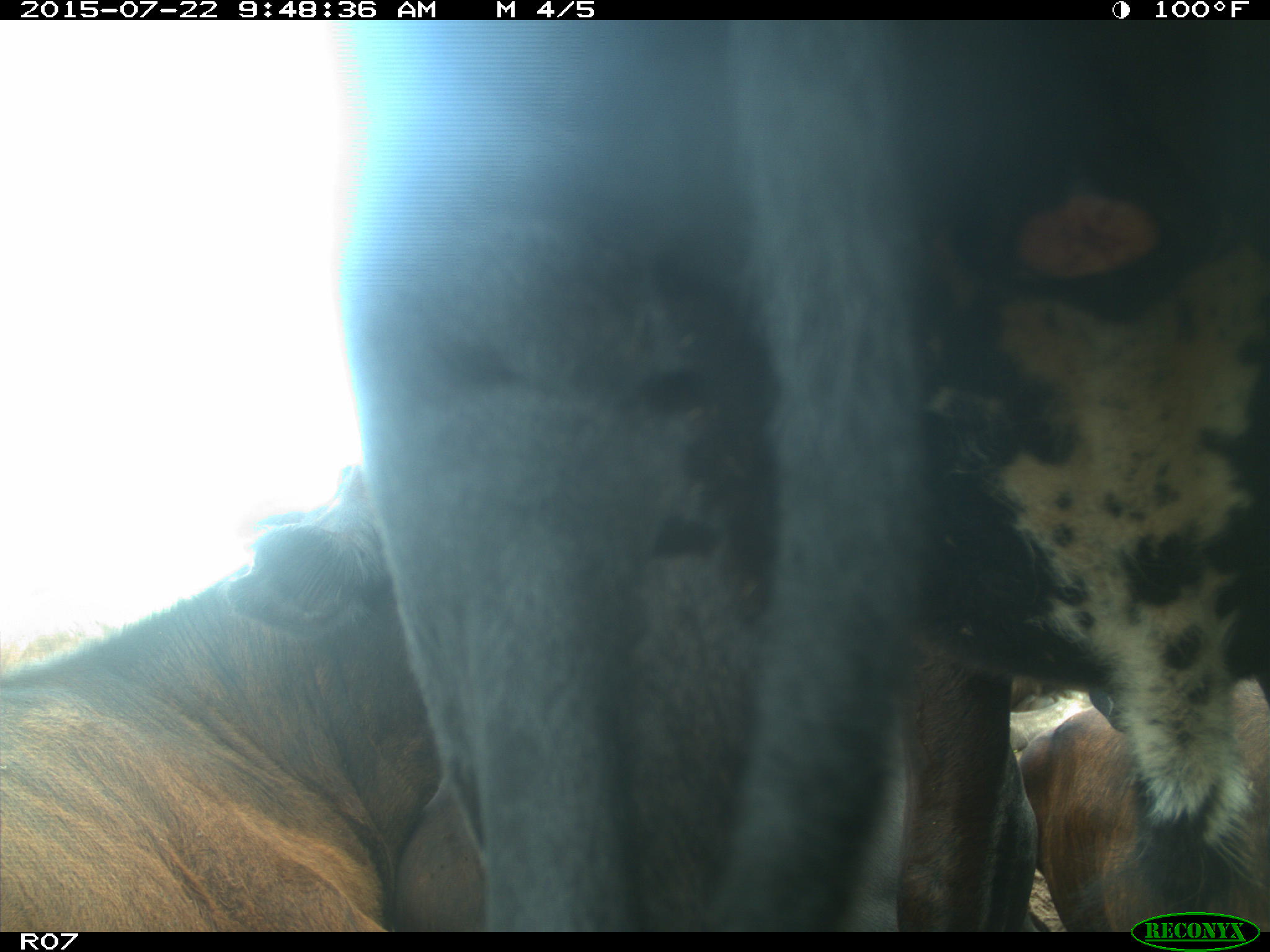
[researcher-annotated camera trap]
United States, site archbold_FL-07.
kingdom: Animalia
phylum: Chordata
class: Mammalia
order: Carnivora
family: Procyonidae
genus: Procyon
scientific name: Procyon lotor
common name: common raccoon